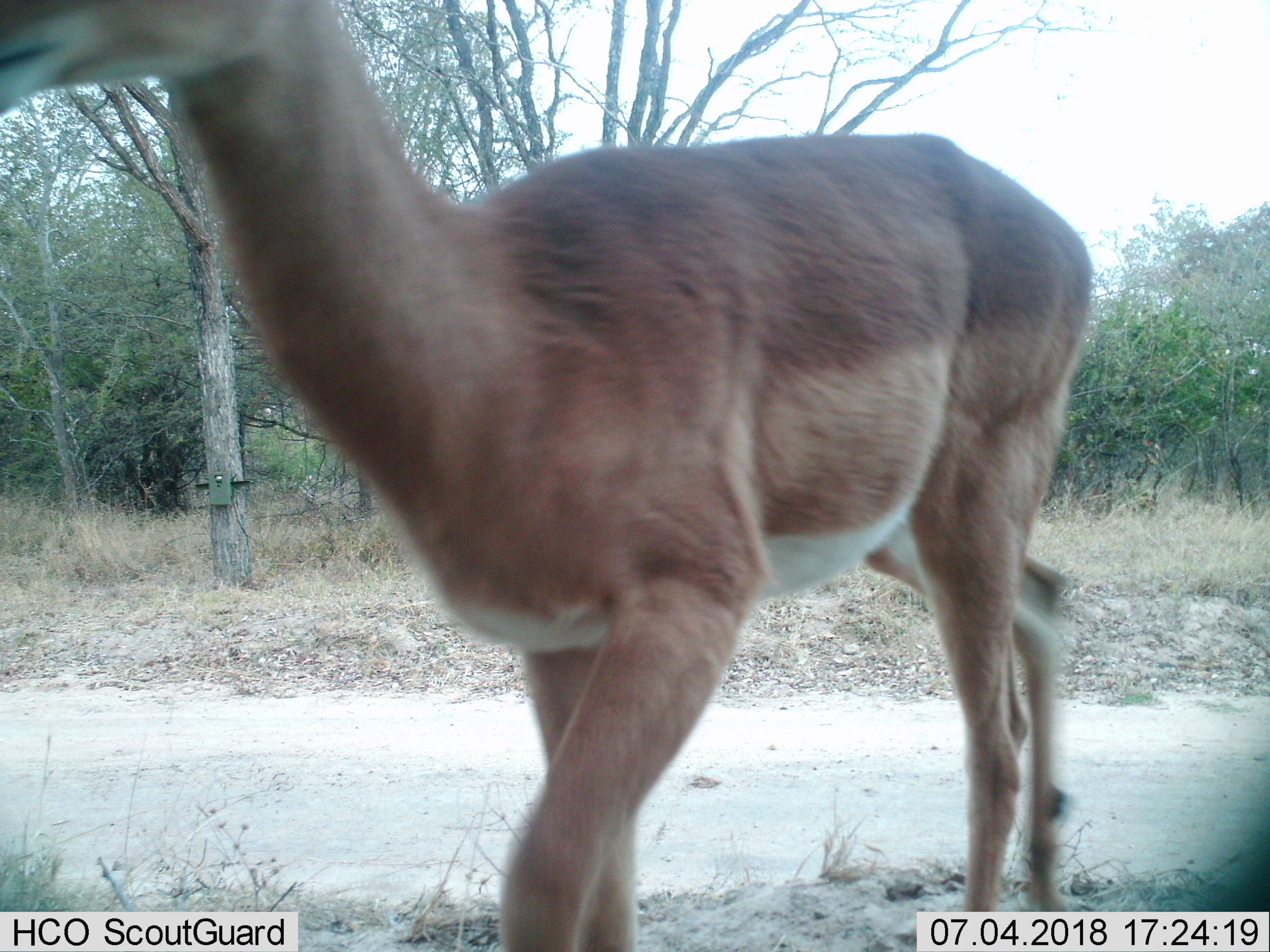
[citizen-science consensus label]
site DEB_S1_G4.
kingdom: Animalia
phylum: Chordata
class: Mammalia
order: Artiodactyla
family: Bovidae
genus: Aepyceros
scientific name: Aepyceros melampus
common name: impala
Impala (Aepyceros melampus), count 1. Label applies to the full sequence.